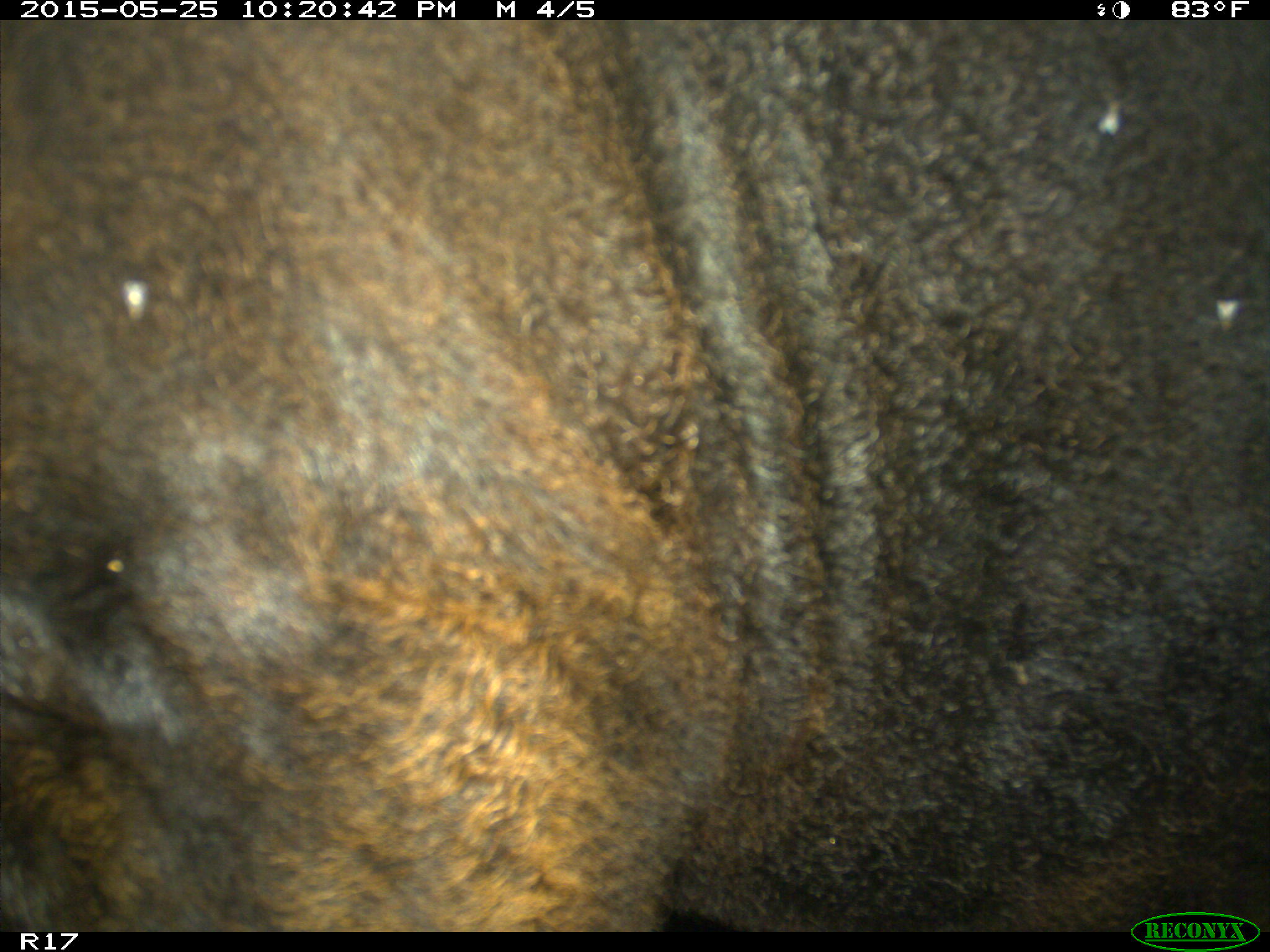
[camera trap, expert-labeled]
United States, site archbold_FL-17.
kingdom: Animalia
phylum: Chordata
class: Mammalia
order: Artiodactyla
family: Bovidae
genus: Bos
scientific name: Bos taurus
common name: domestic cow